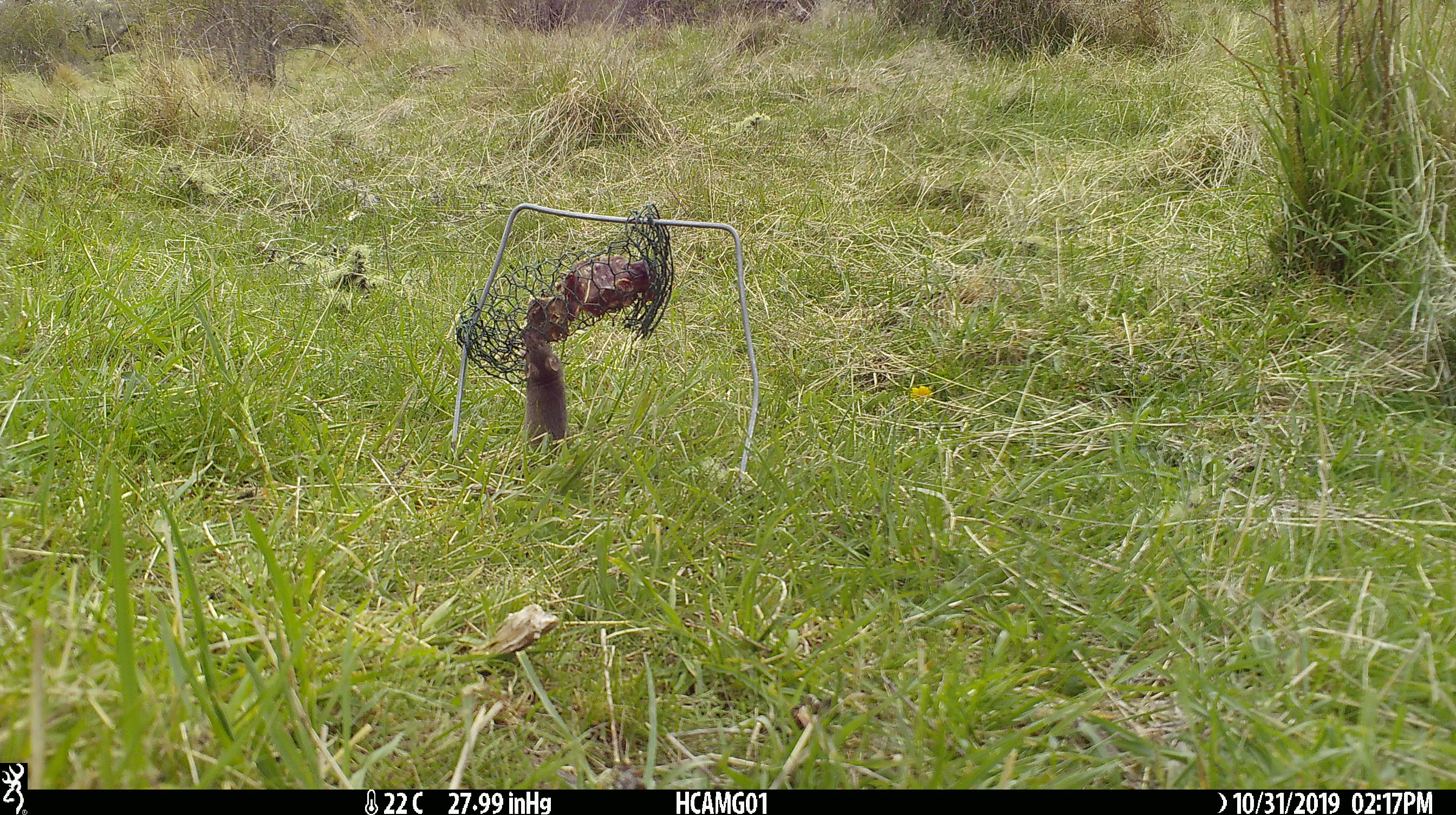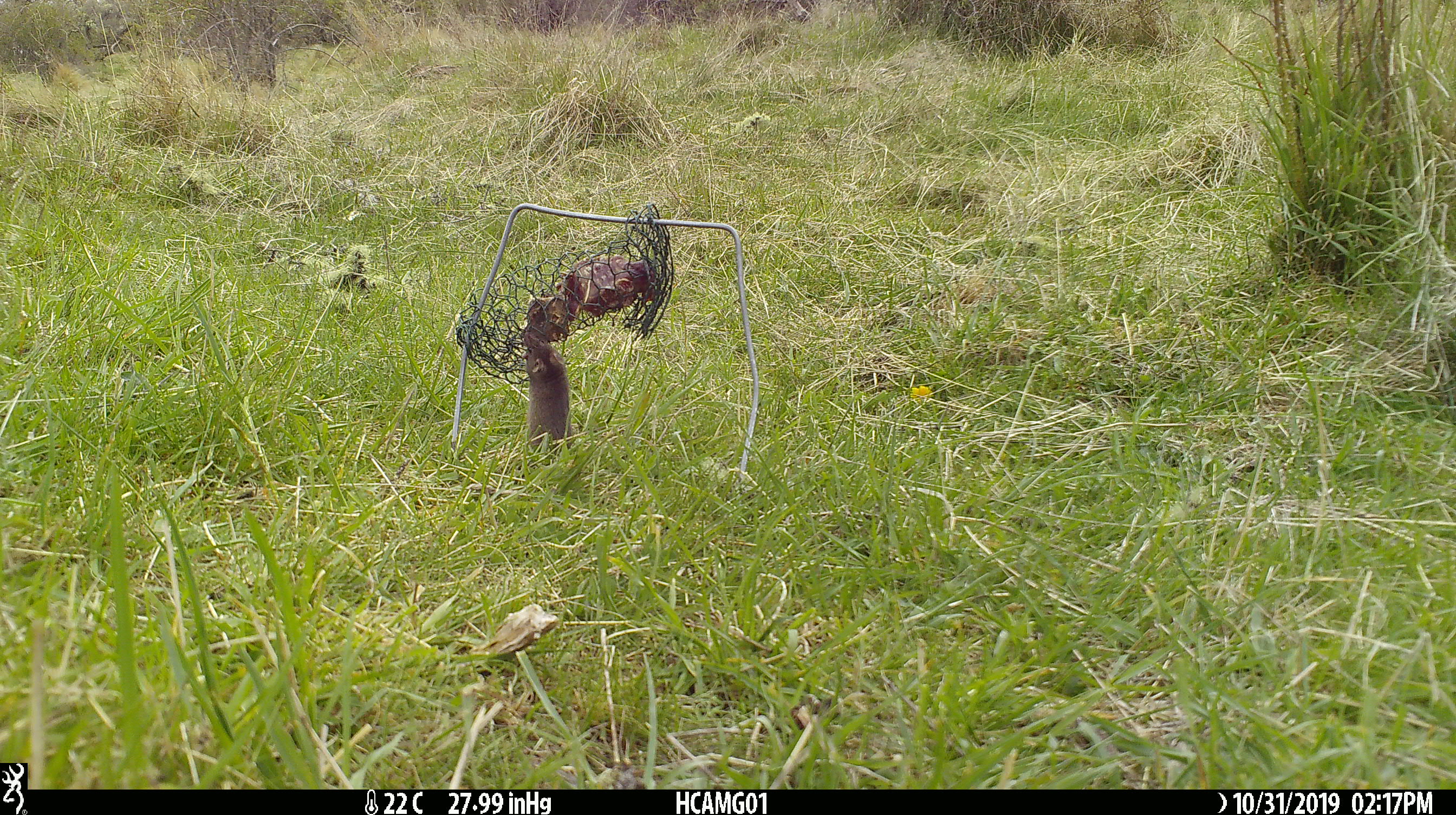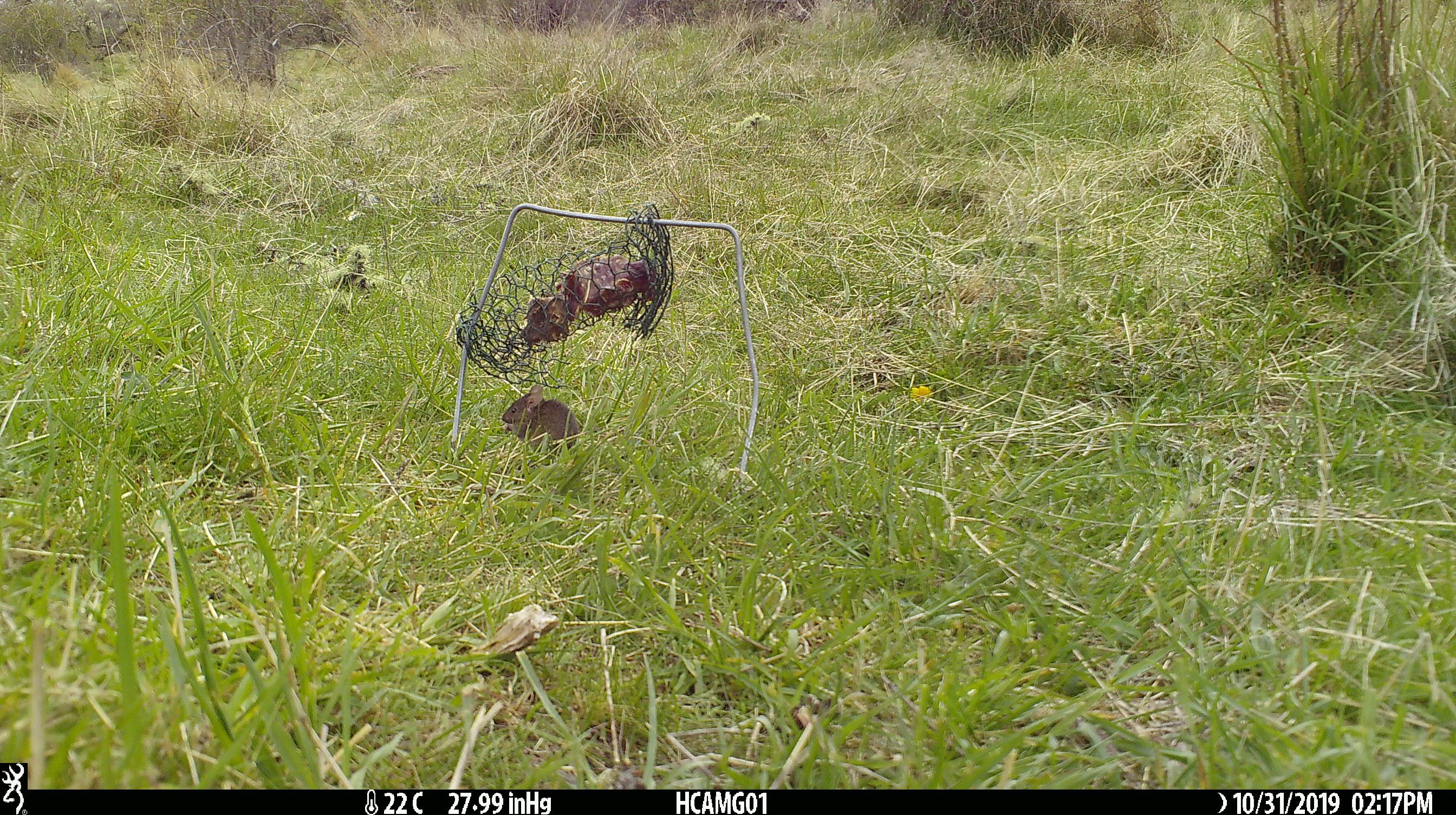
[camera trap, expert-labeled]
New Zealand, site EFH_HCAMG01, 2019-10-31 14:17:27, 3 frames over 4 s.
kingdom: Animalia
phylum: Chordata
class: Mammalia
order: Rodentia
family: Muridae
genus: Mus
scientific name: Mus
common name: mouse